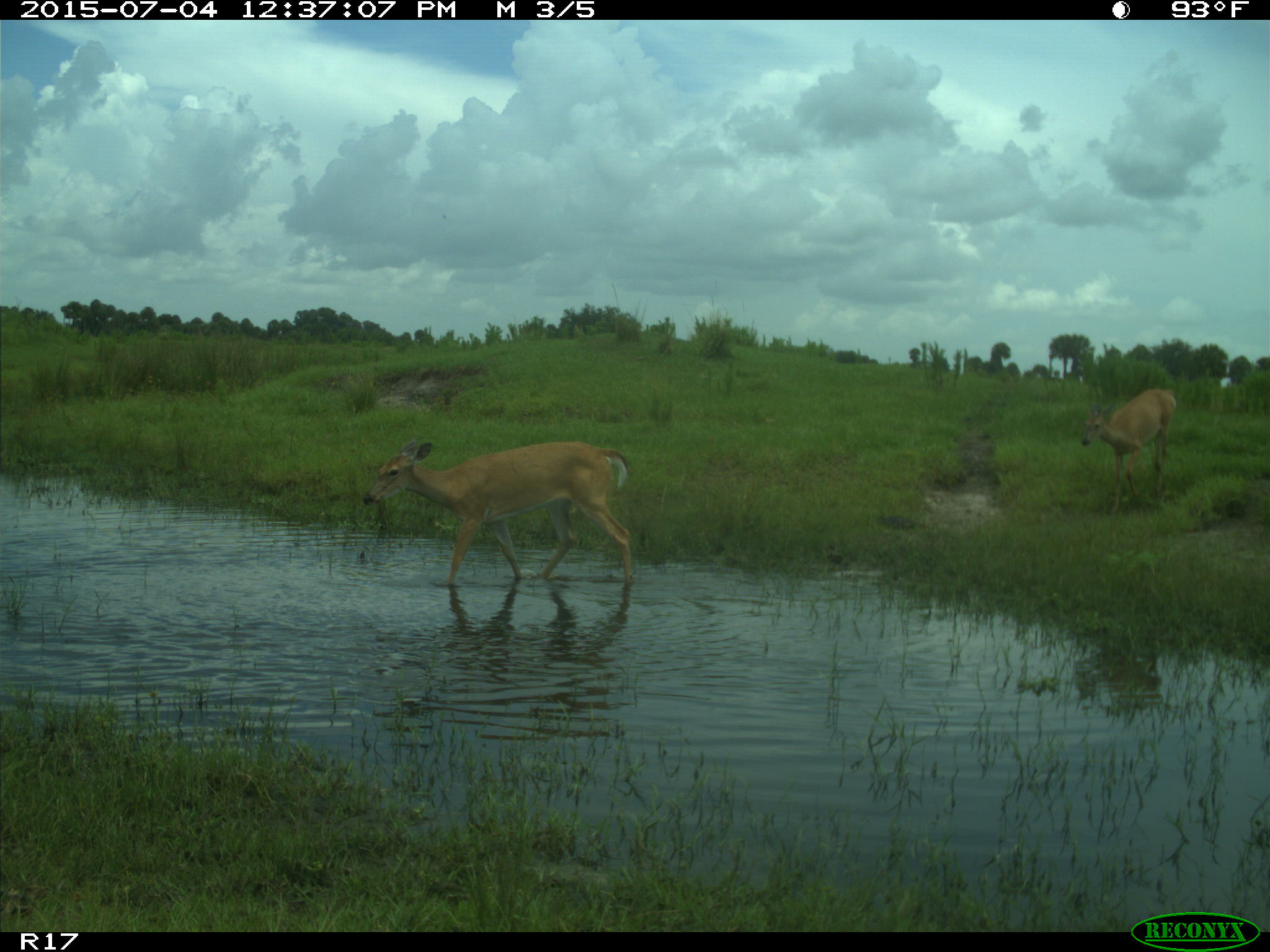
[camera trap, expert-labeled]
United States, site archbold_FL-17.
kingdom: Animalia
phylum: Chordata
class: Mammalia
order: Artiodactyla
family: Cervidae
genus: Odocoileus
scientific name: Odocoileus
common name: deer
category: unidentified deer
Unidentified deer (deer) (Odocoileus).